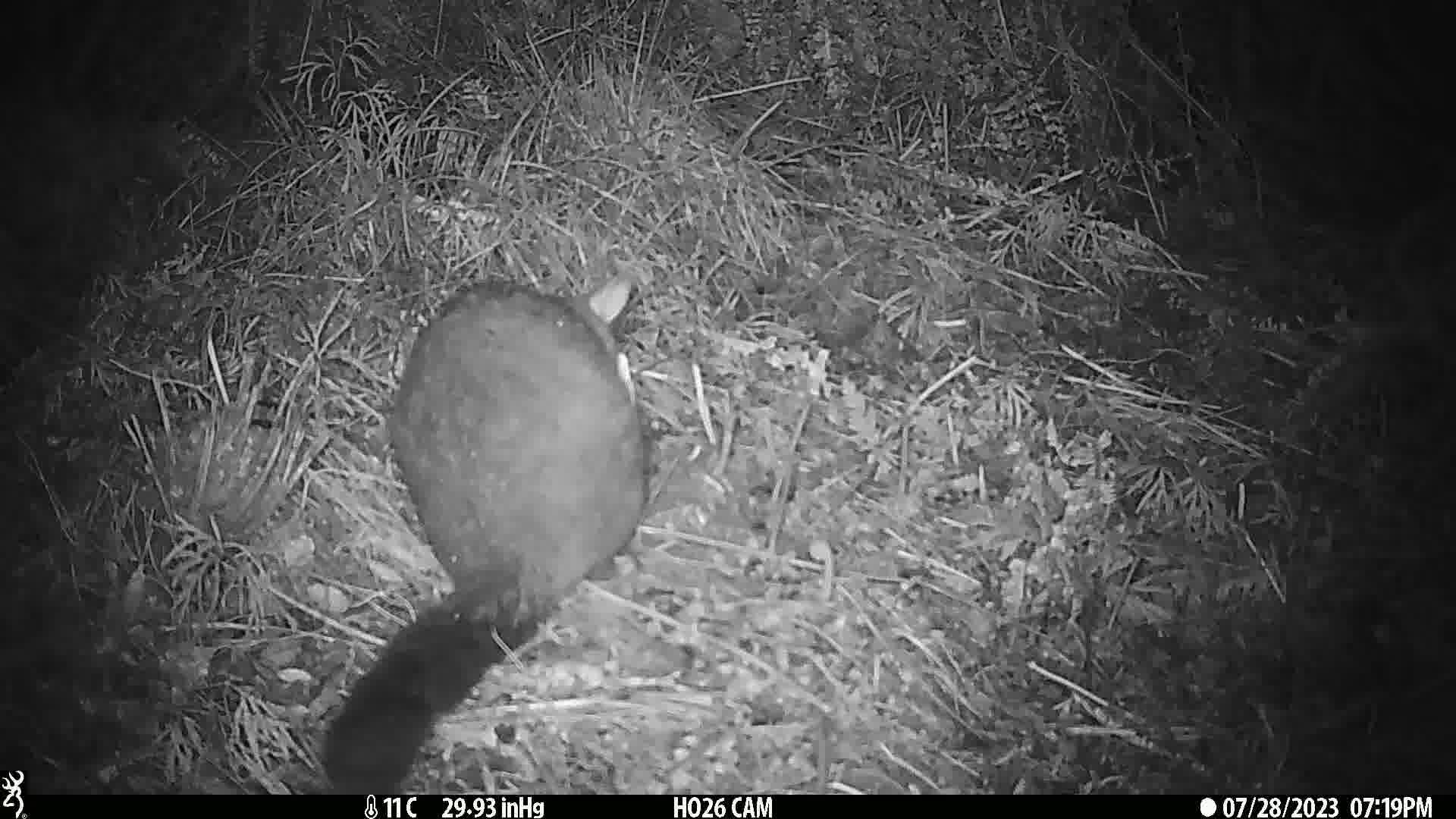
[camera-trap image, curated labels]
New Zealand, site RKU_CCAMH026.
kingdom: Animalia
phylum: Chordata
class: Mammalia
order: Diprotodontia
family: Phalangeridae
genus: Trichosurus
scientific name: Trichosurus vulpecula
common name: common brushtail possum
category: possum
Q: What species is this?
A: Possum (common brushtail possum) (Trichosurus vulpecula).